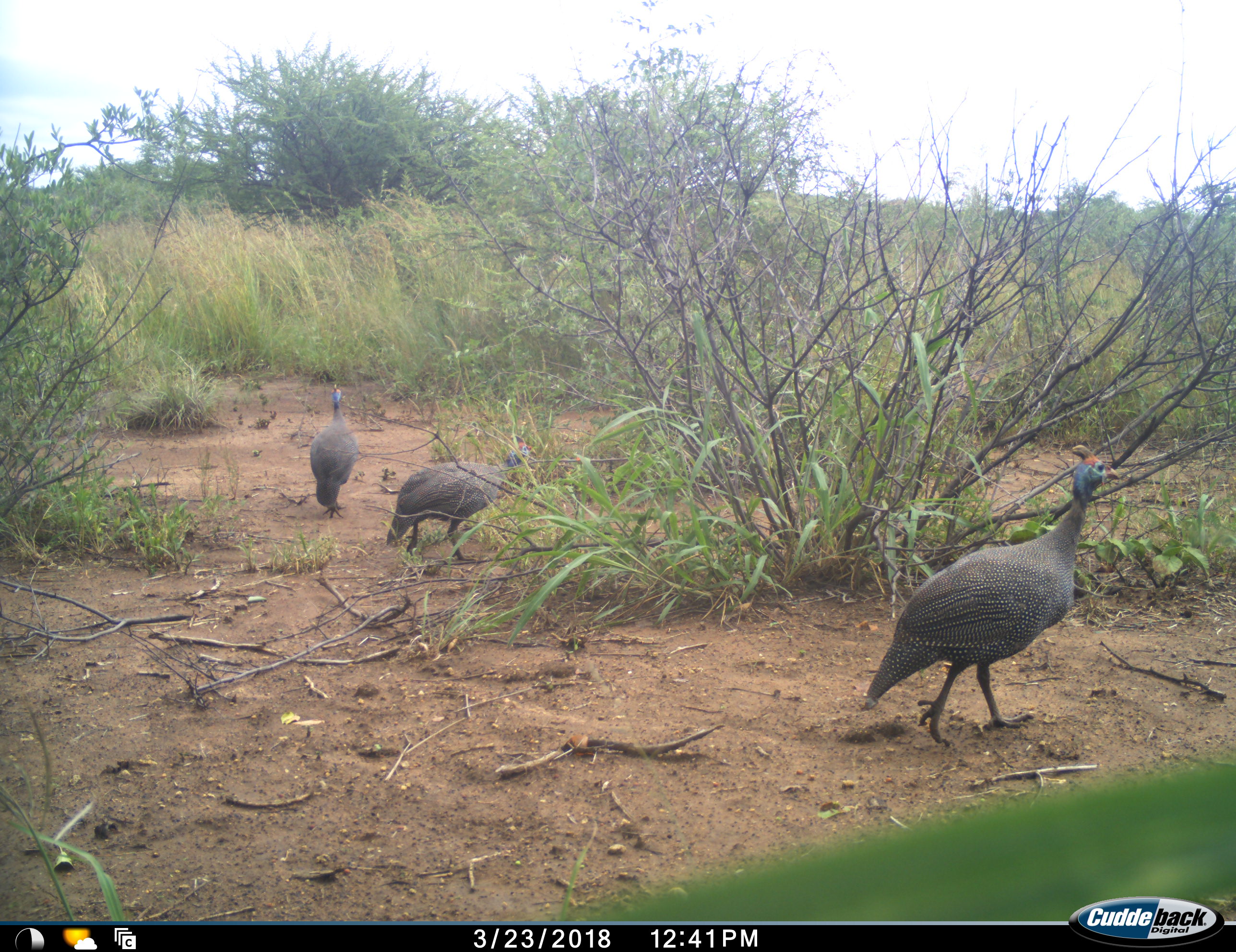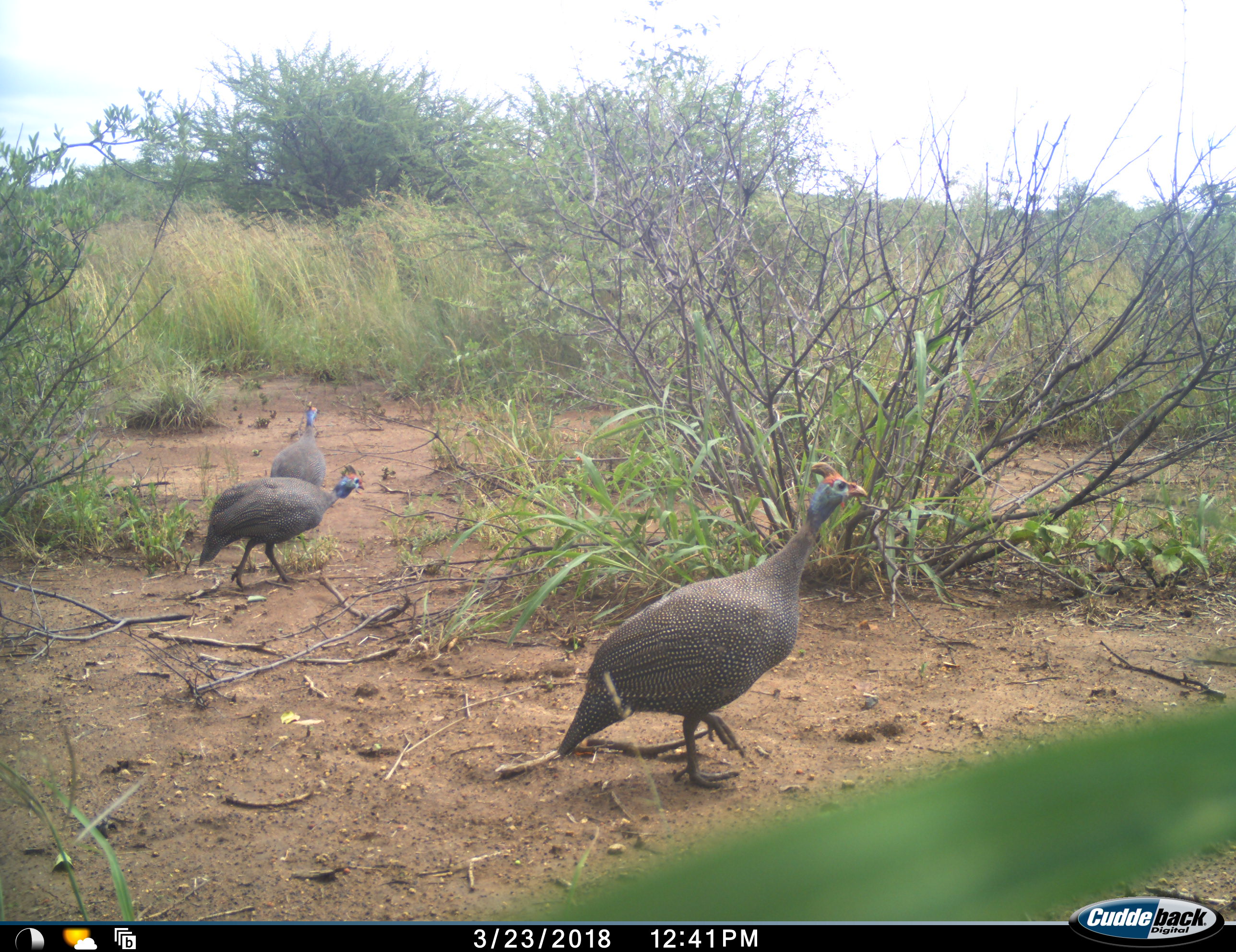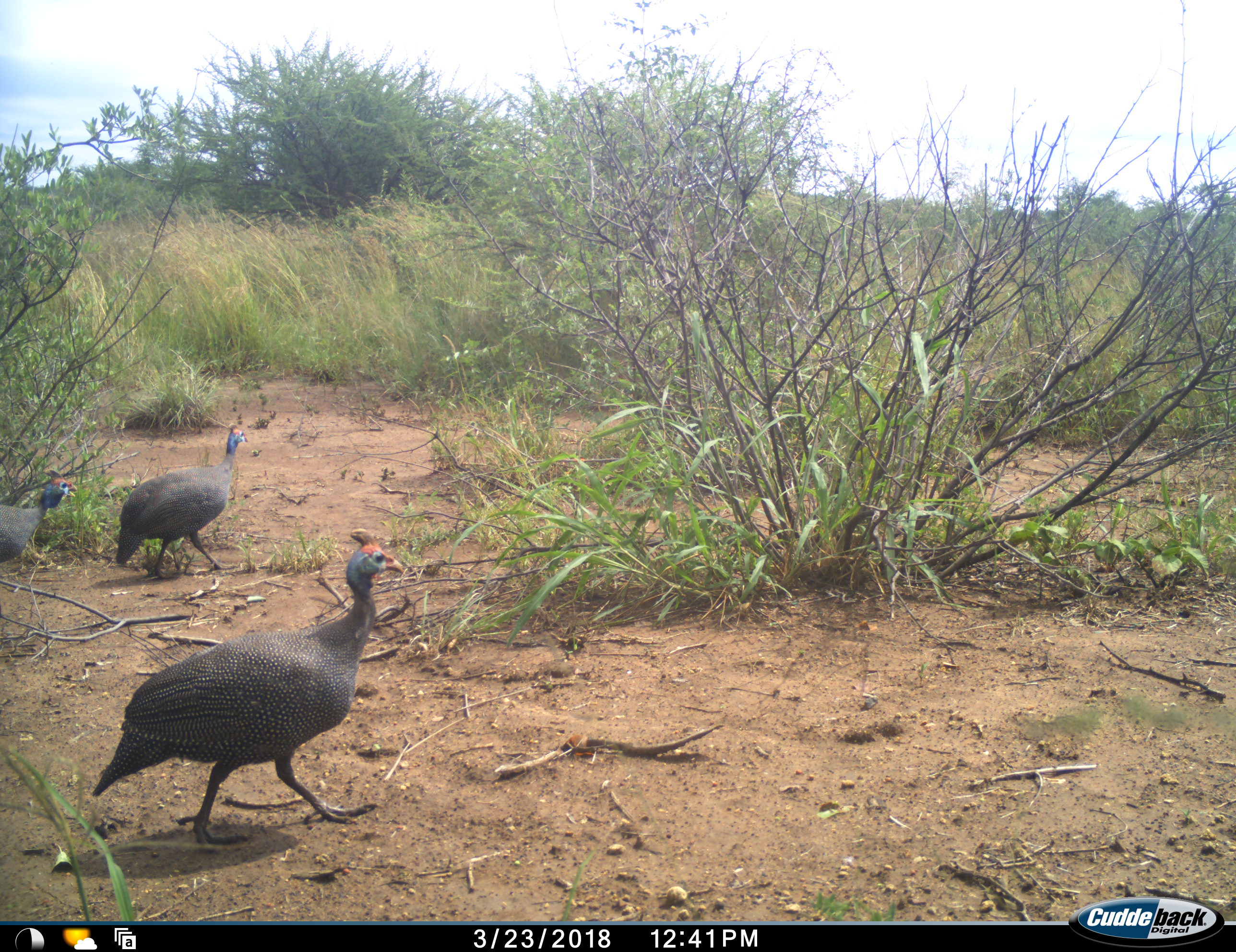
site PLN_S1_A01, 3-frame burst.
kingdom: Animalia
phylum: Chordata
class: Aves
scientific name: Aves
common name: bird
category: birdother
Birdother (bird) (Aves), count 3. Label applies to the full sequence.